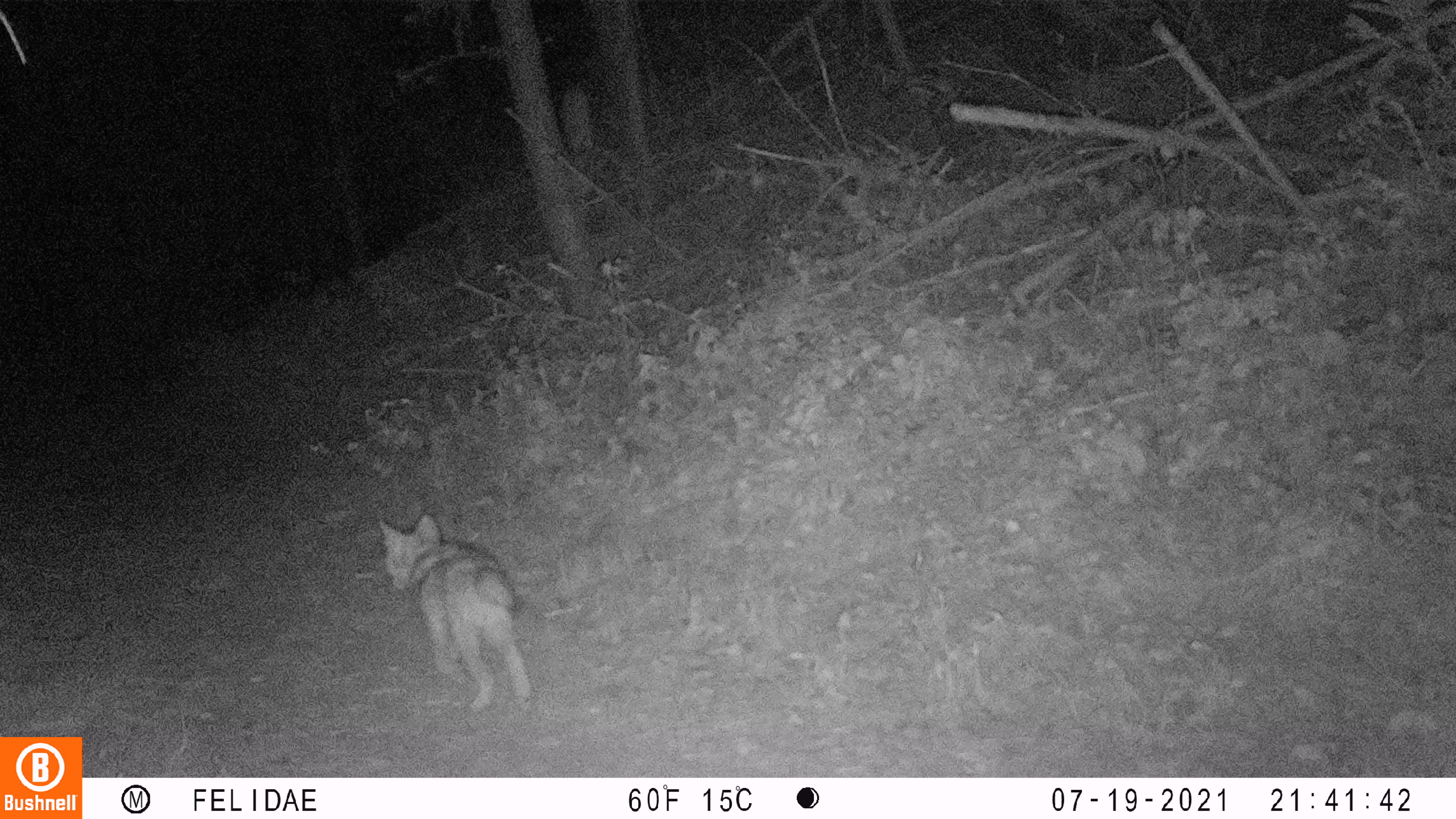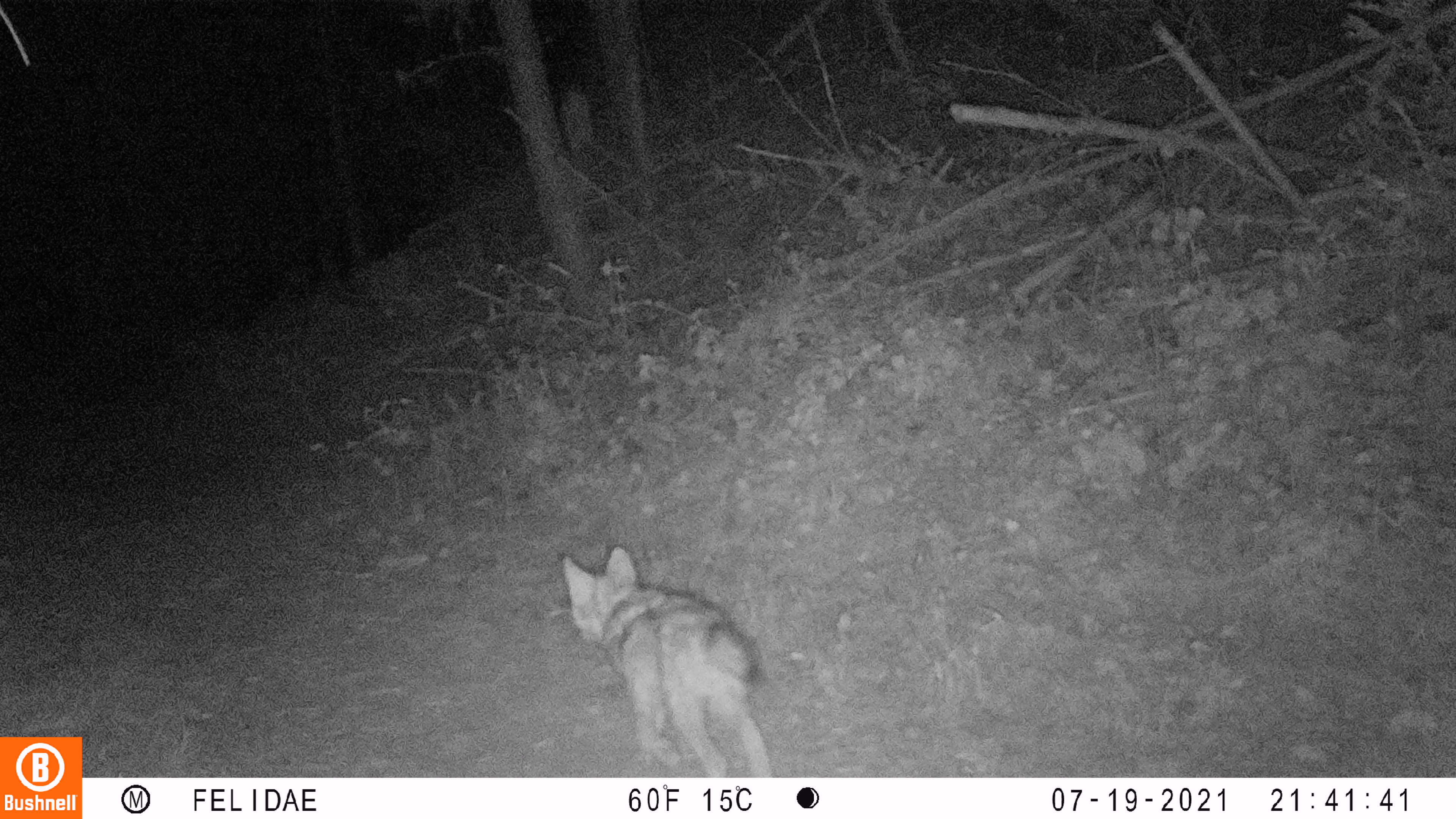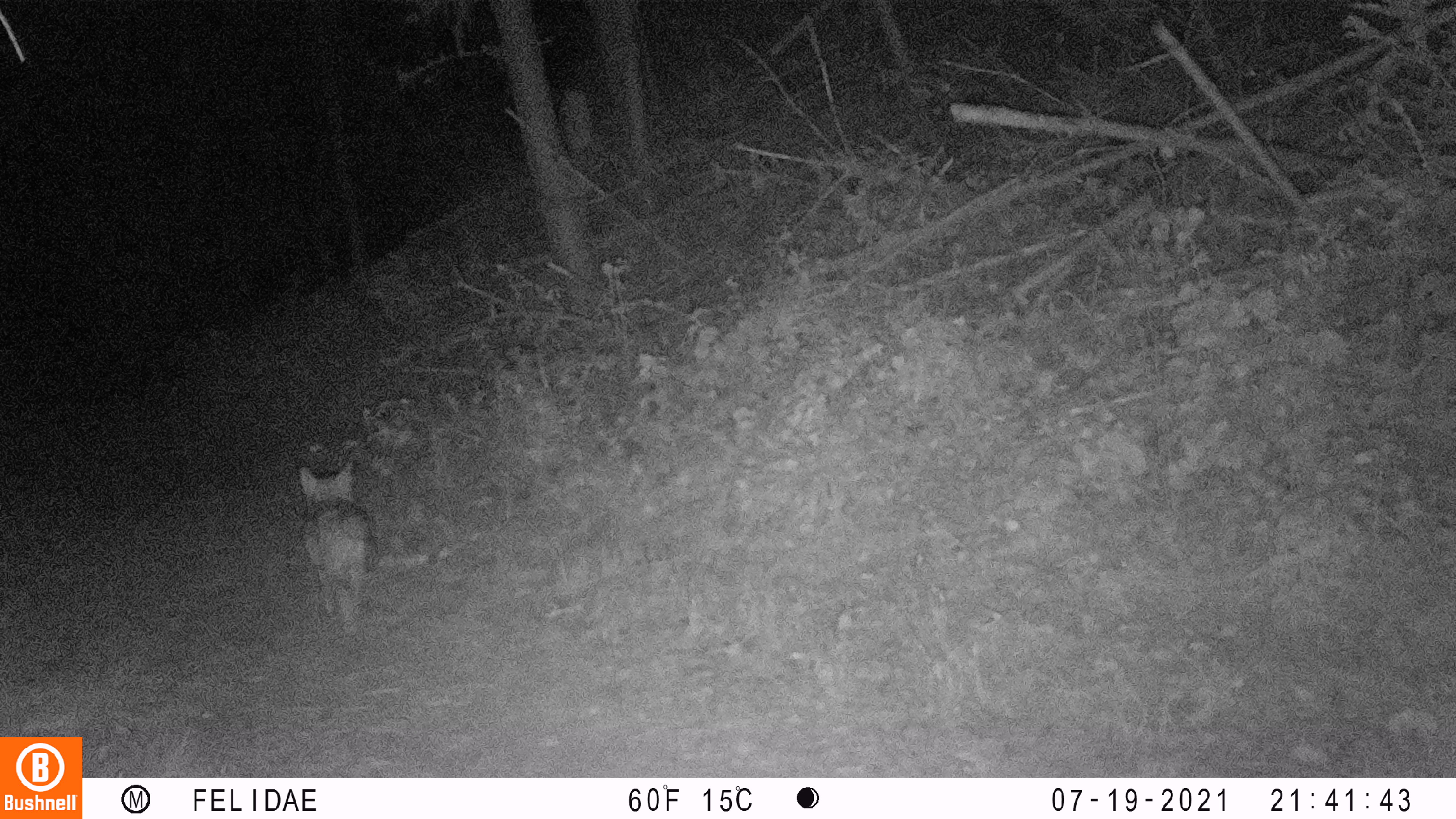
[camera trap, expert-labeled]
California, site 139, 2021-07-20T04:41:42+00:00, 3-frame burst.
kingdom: Animalia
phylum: Chordata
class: Mammalia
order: Carnivora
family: Canidae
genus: Canis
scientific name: Canis latrans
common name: coyote